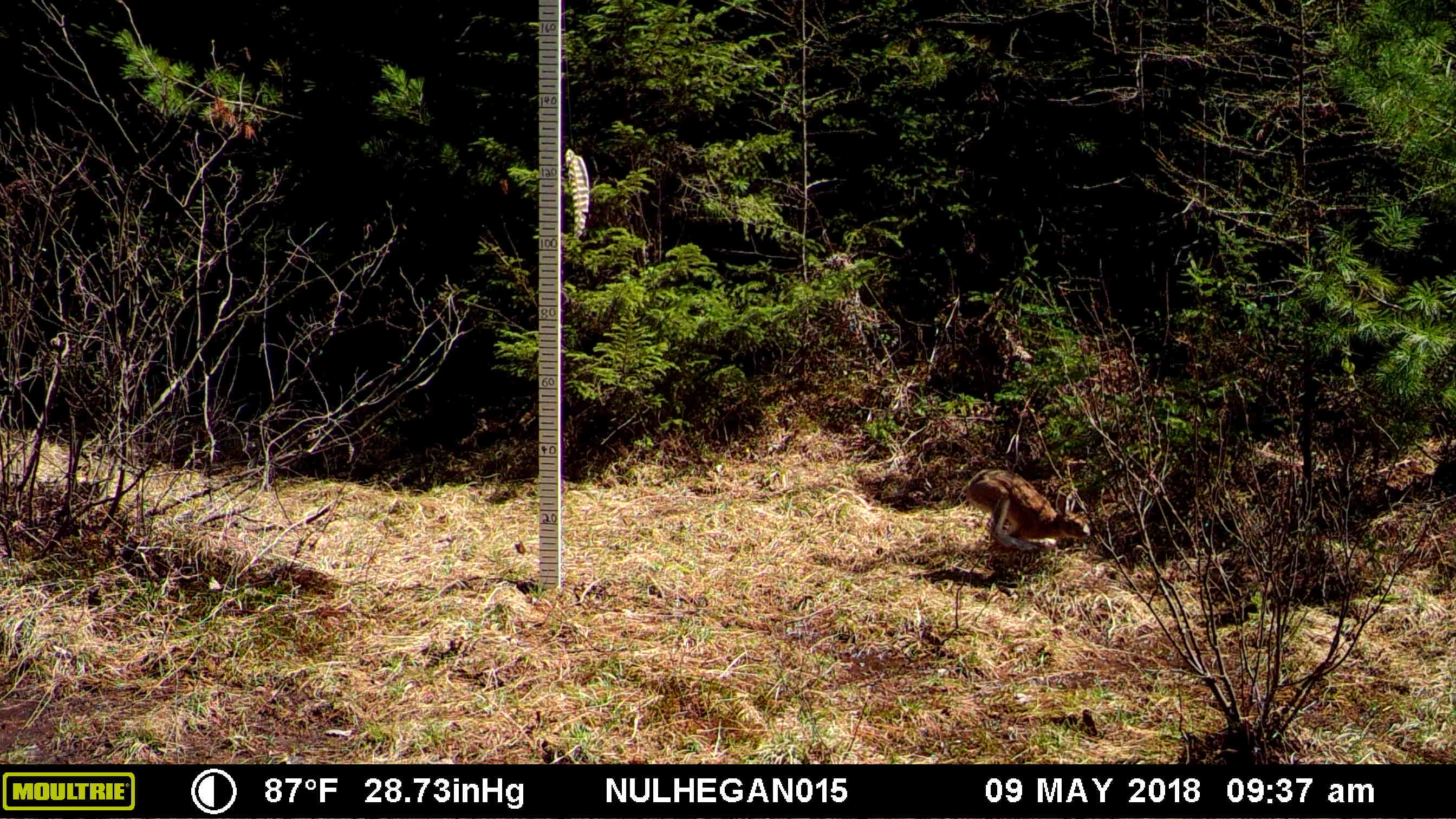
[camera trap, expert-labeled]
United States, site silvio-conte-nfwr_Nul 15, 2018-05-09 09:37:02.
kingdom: Animalia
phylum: Chordata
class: Mammalia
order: Lagomorpha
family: Leporidae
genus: Lepus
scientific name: Lepus americanus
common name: snowshoe hare